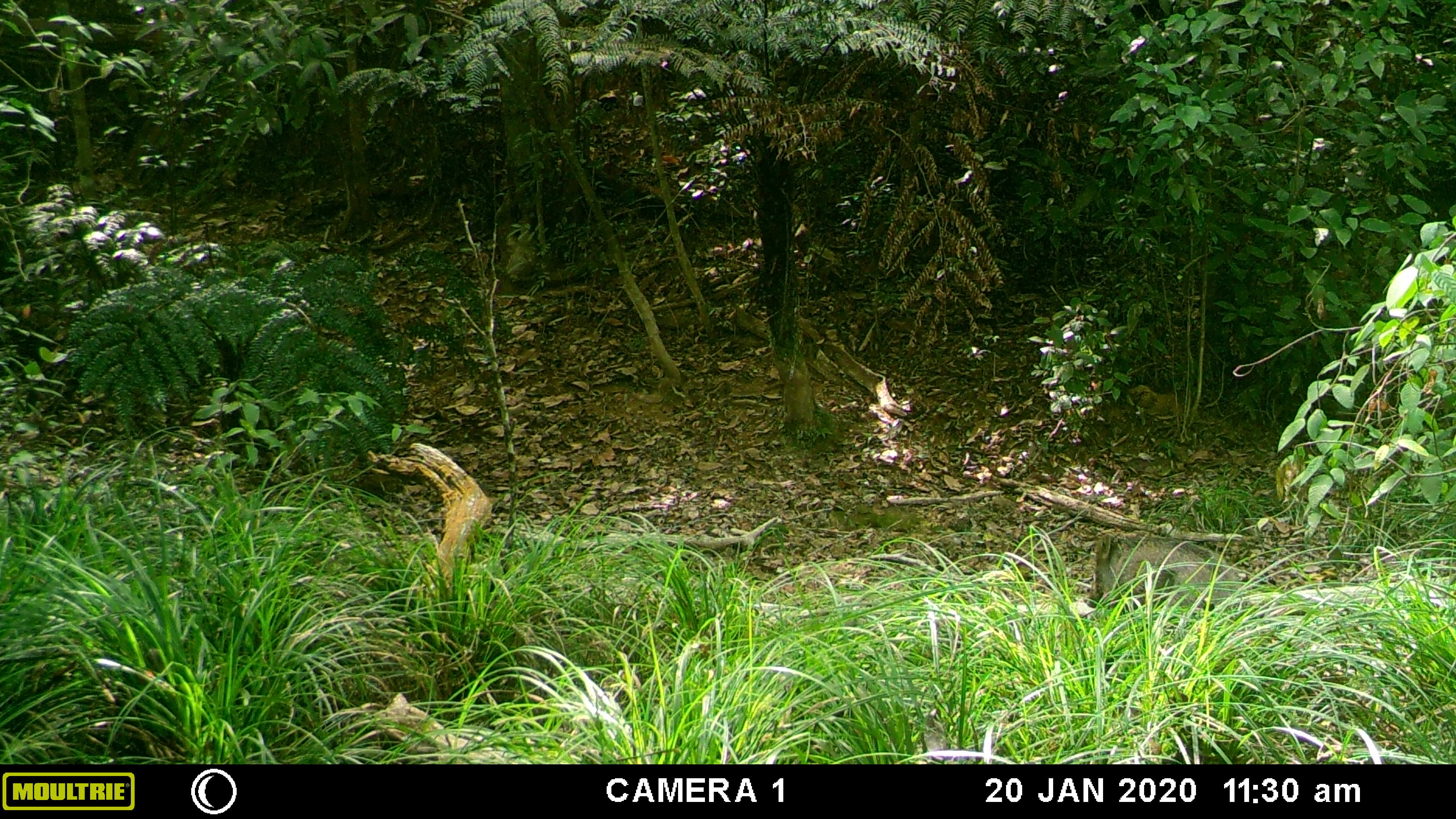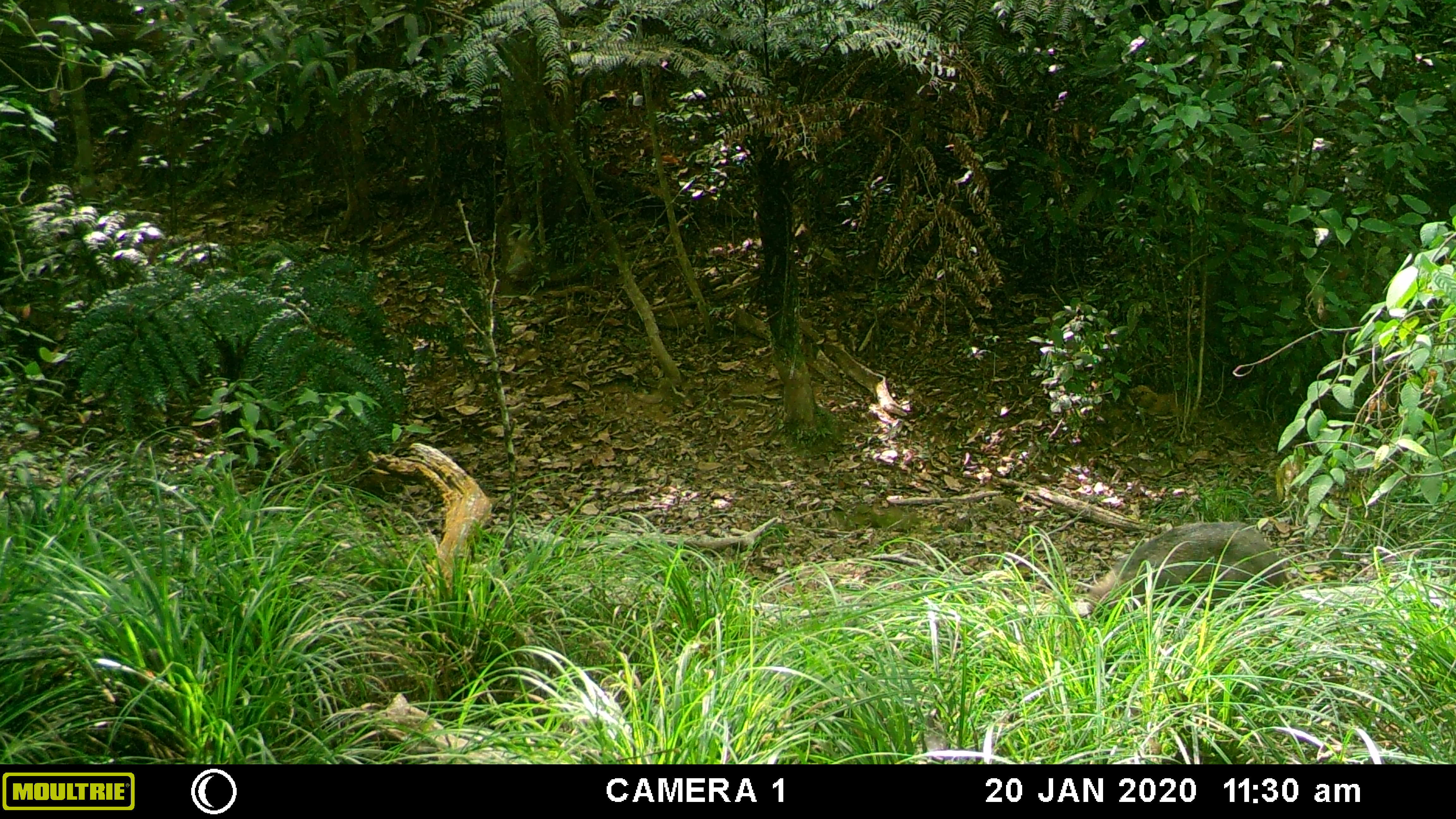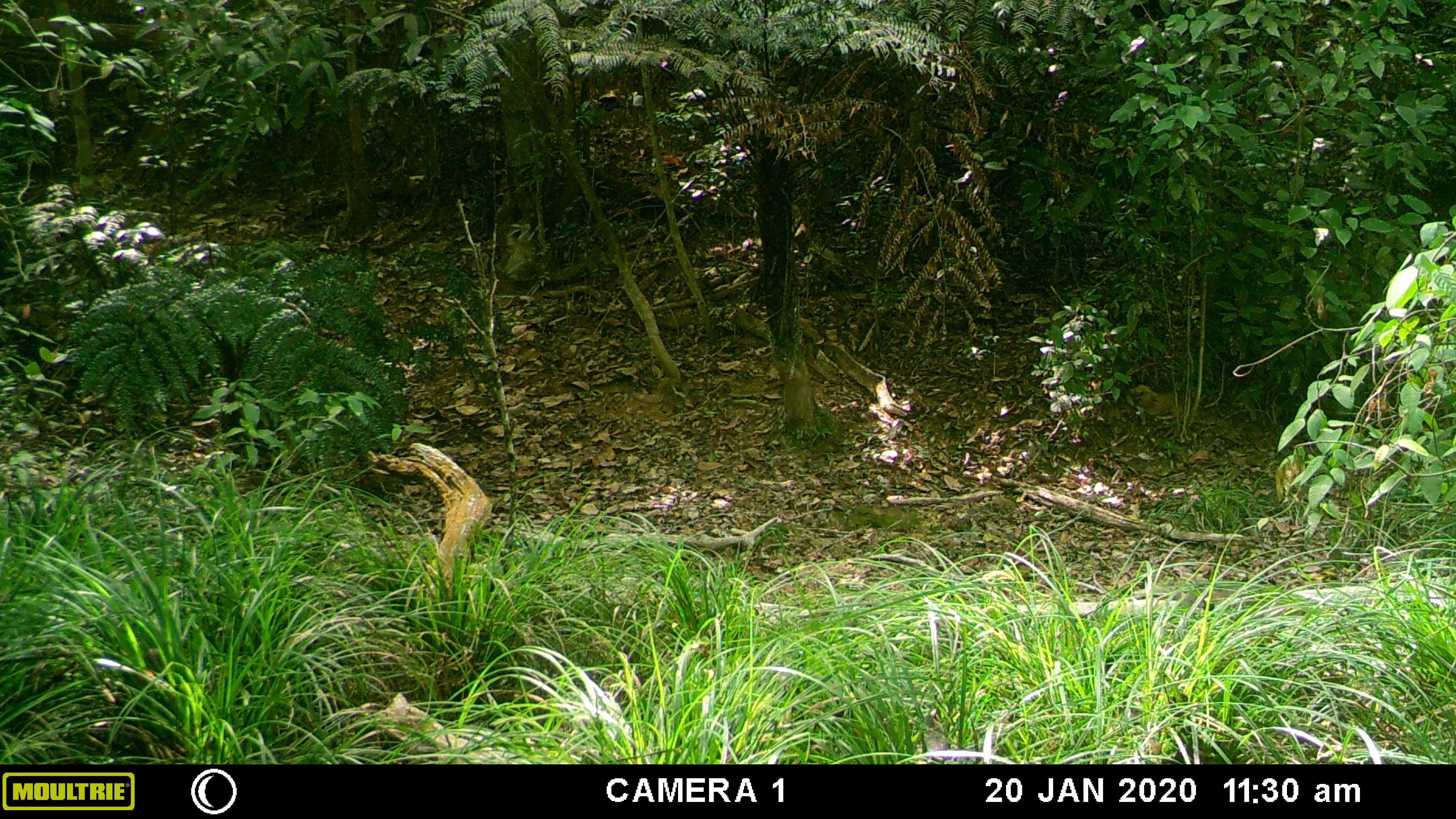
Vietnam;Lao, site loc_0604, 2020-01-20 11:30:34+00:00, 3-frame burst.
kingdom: Animalia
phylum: Chordata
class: Mammalia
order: Artiodactyla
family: Suidae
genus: Sus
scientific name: Sus scrofa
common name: eurasian wild pig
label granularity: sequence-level